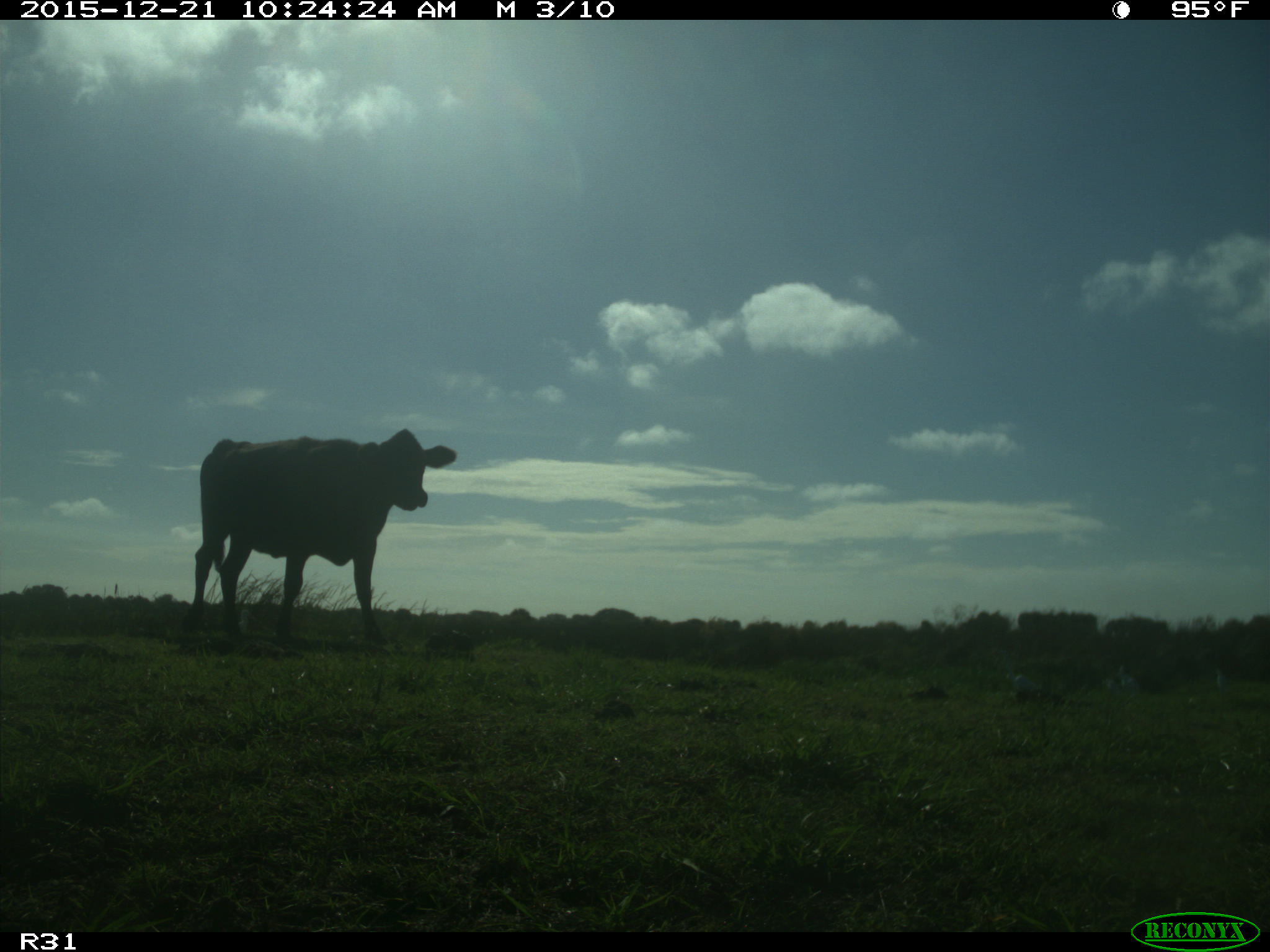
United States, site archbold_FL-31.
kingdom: Animalia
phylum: Chordata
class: Mammalia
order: Artiodactyla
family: Bovidae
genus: Bos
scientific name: Bos taurus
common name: domestic cow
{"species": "Bos taurus (domestic cow)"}